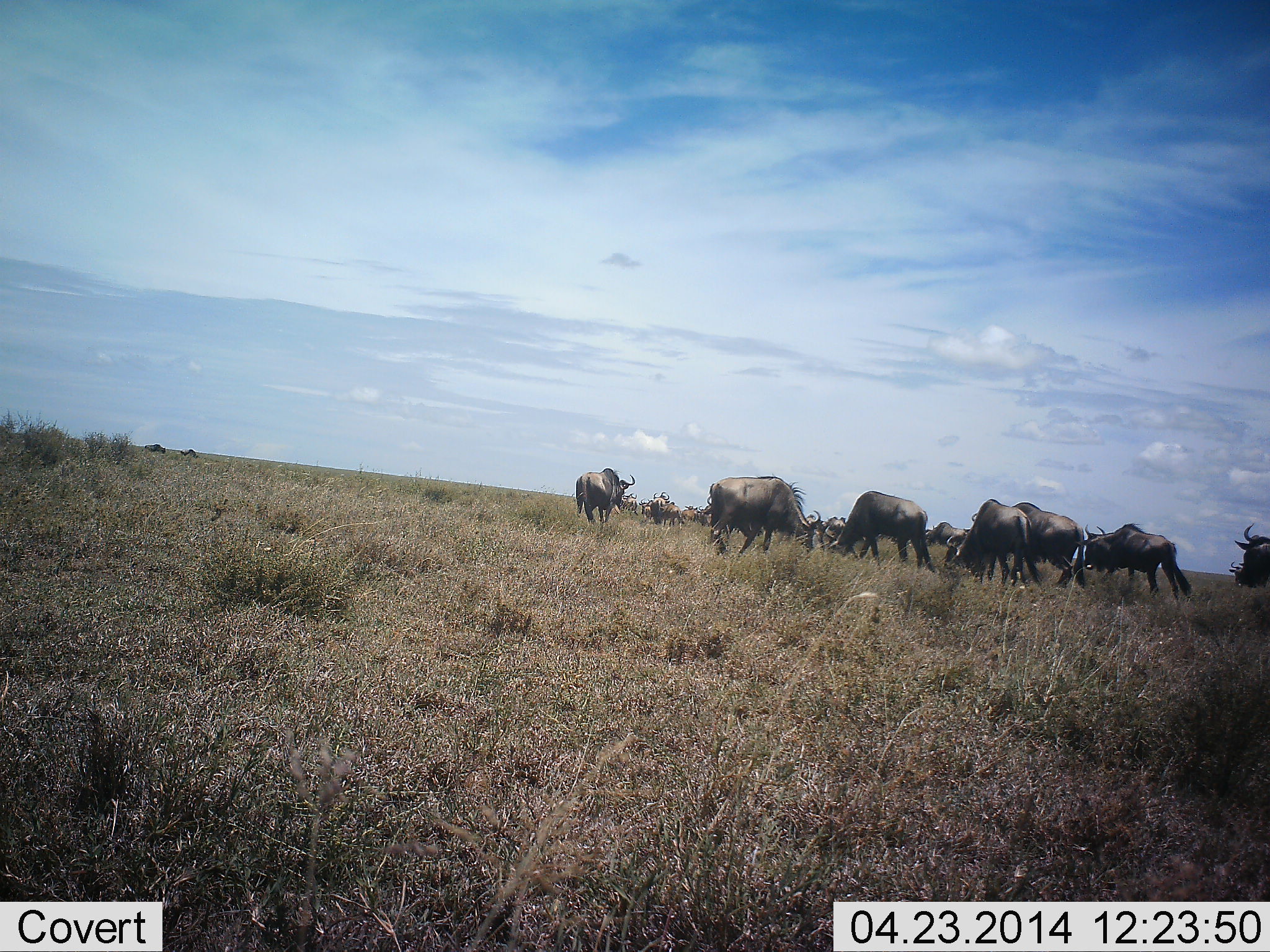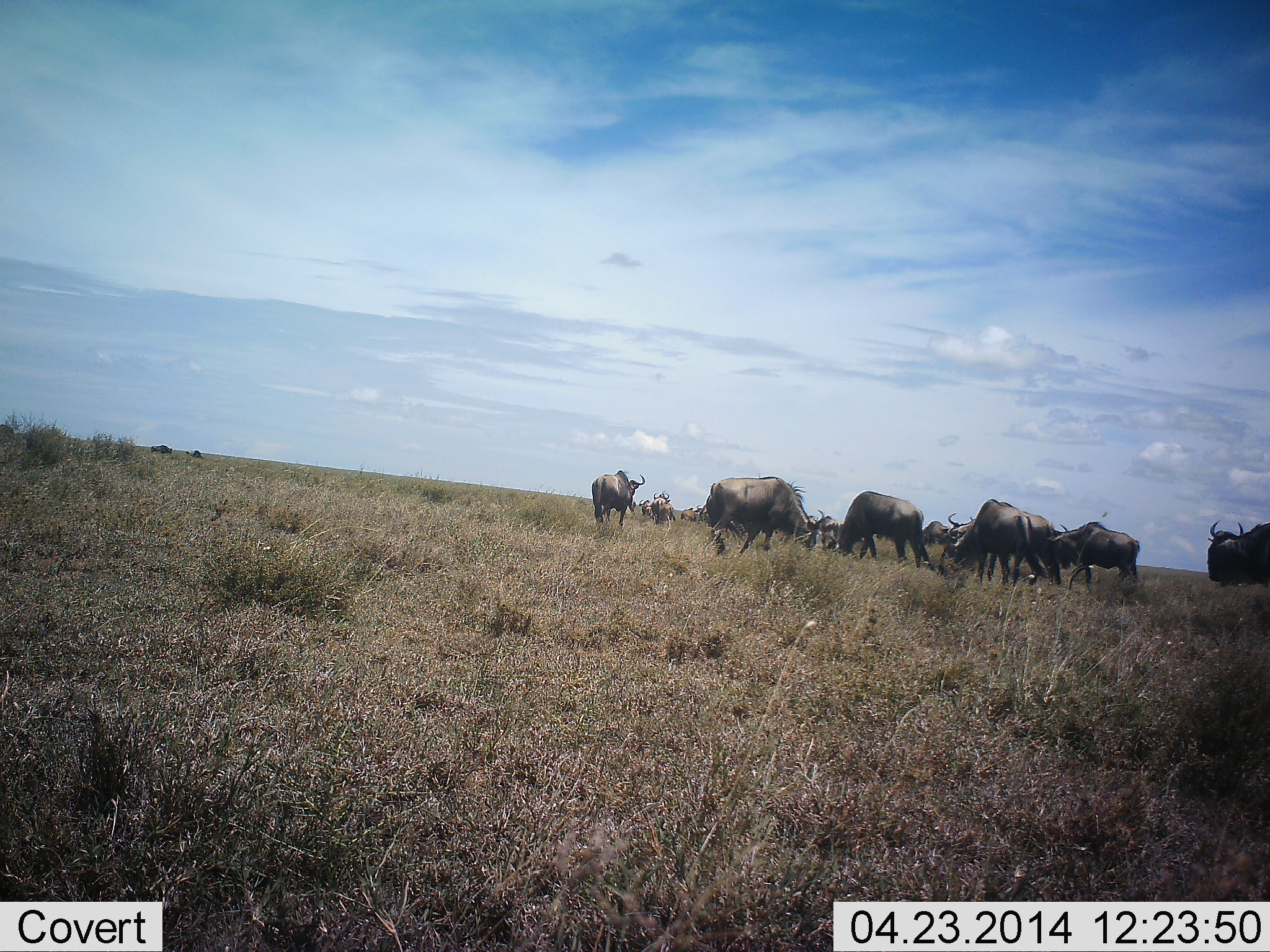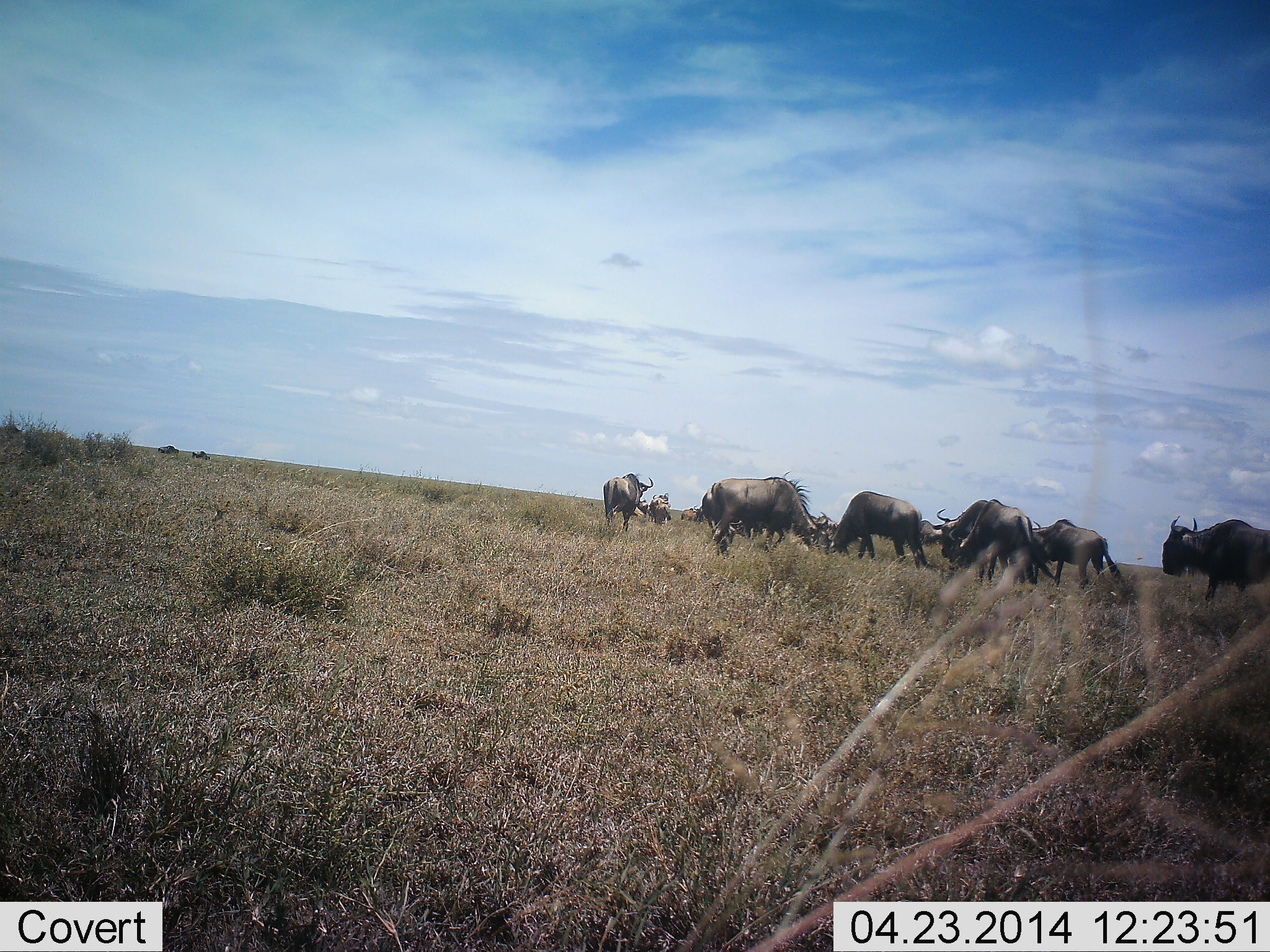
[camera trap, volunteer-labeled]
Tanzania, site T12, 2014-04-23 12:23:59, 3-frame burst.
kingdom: Animalia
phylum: Chordata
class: Mammalia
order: Artiodactyla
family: Bovidae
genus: Connochaetes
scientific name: Connochaetes taurinus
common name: blue wildebeest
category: wildebeest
Wildebeest (blue wildebeest) (Connochaetes taurinus), count 11-50. Behavior (volunteer vote fractions): standing 40%, resting 0%, moving 90%, interacting 0%. Young present (vote fraction): 0%. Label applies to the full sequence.